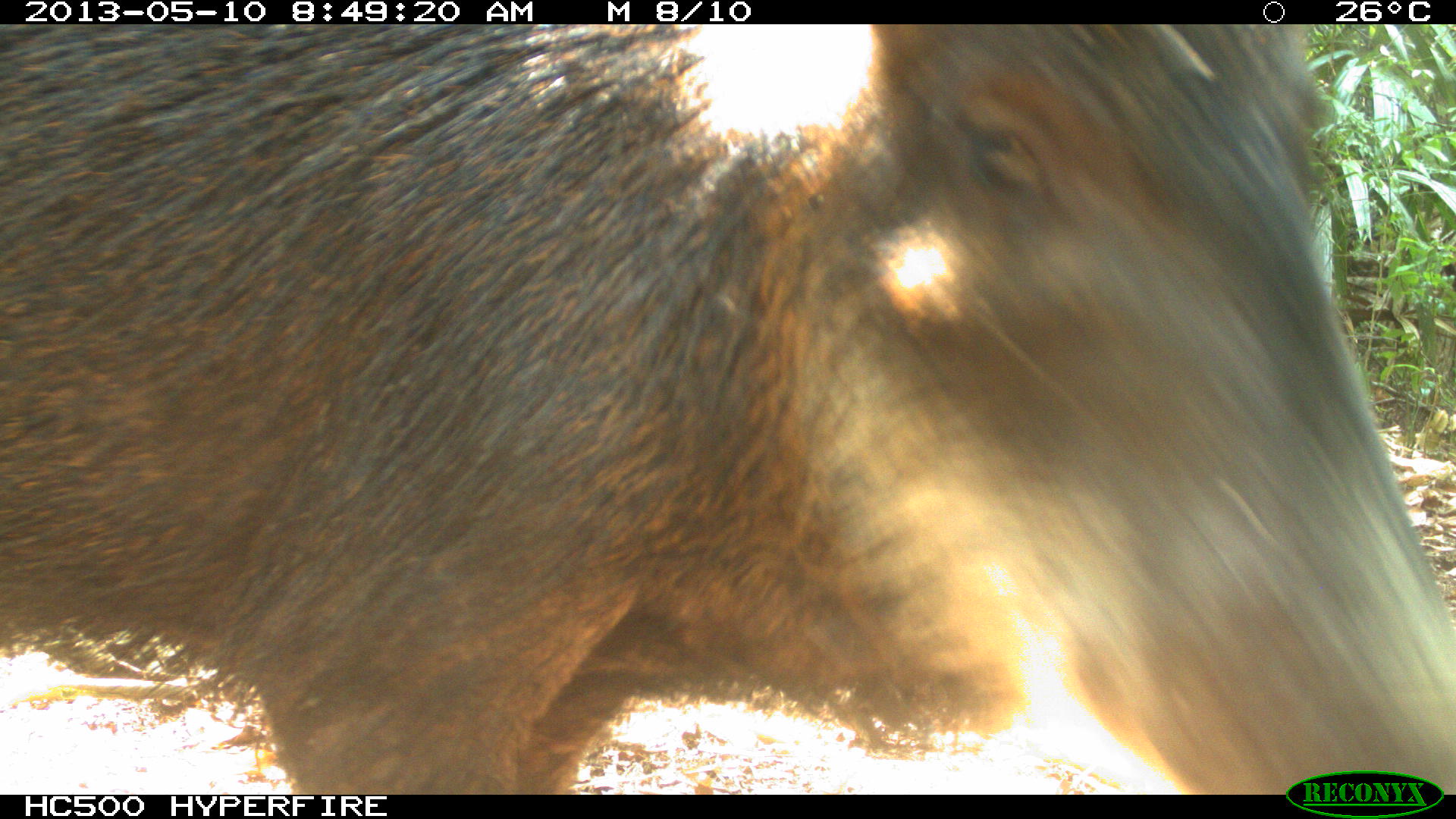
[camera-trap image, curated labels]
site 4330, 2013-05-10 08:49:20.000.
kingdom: Animalia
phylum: Chordata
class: Mammalia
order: Artiodactyla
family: Tayassuidae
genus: Tayassu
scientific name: Tayassu pecari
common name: white-lipped peccary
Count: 4.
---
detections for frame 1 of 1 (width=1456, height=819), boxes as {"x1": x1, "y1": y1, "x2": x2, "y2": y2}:
tayassu pecari: {"x1": 0, "y1": 24, "x2": 1456, "y2": 795}